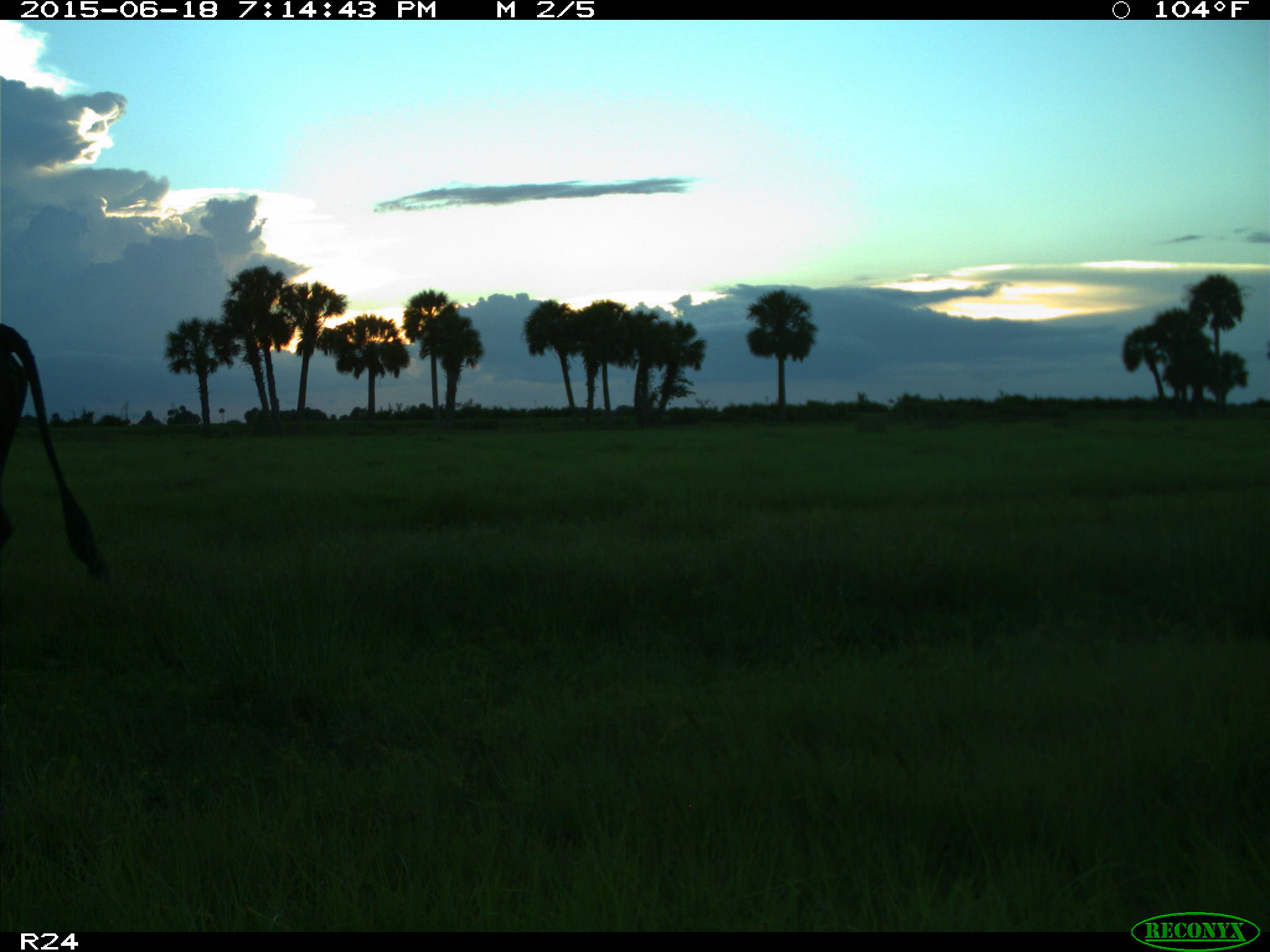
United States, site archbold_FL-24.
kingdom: Animalia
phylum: Chordata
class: Mammalia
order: Artiodactyla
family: Bovidae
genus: Bos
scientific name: Bos taurus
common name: domestic cow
Bos taurus (domestic cow).